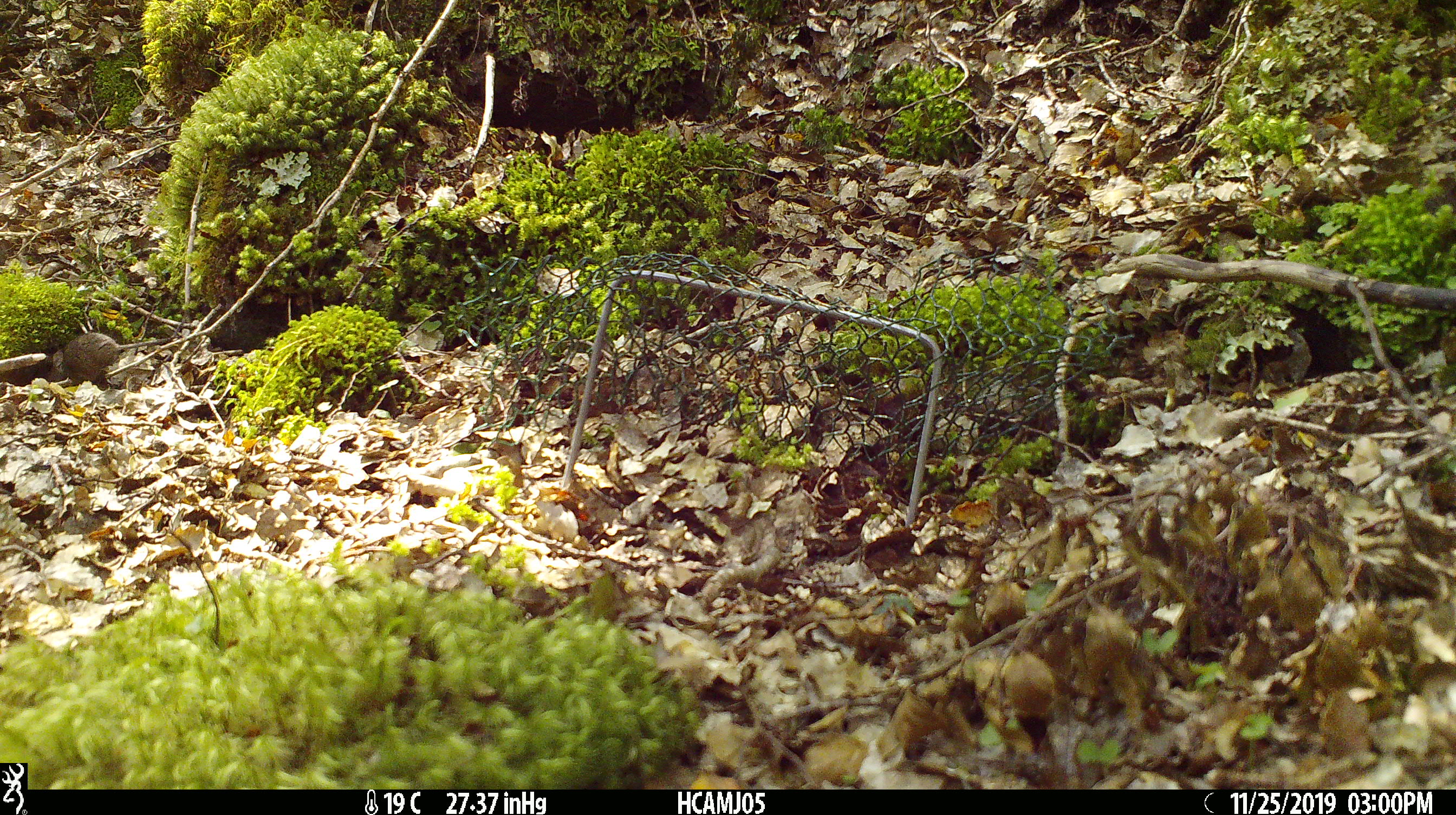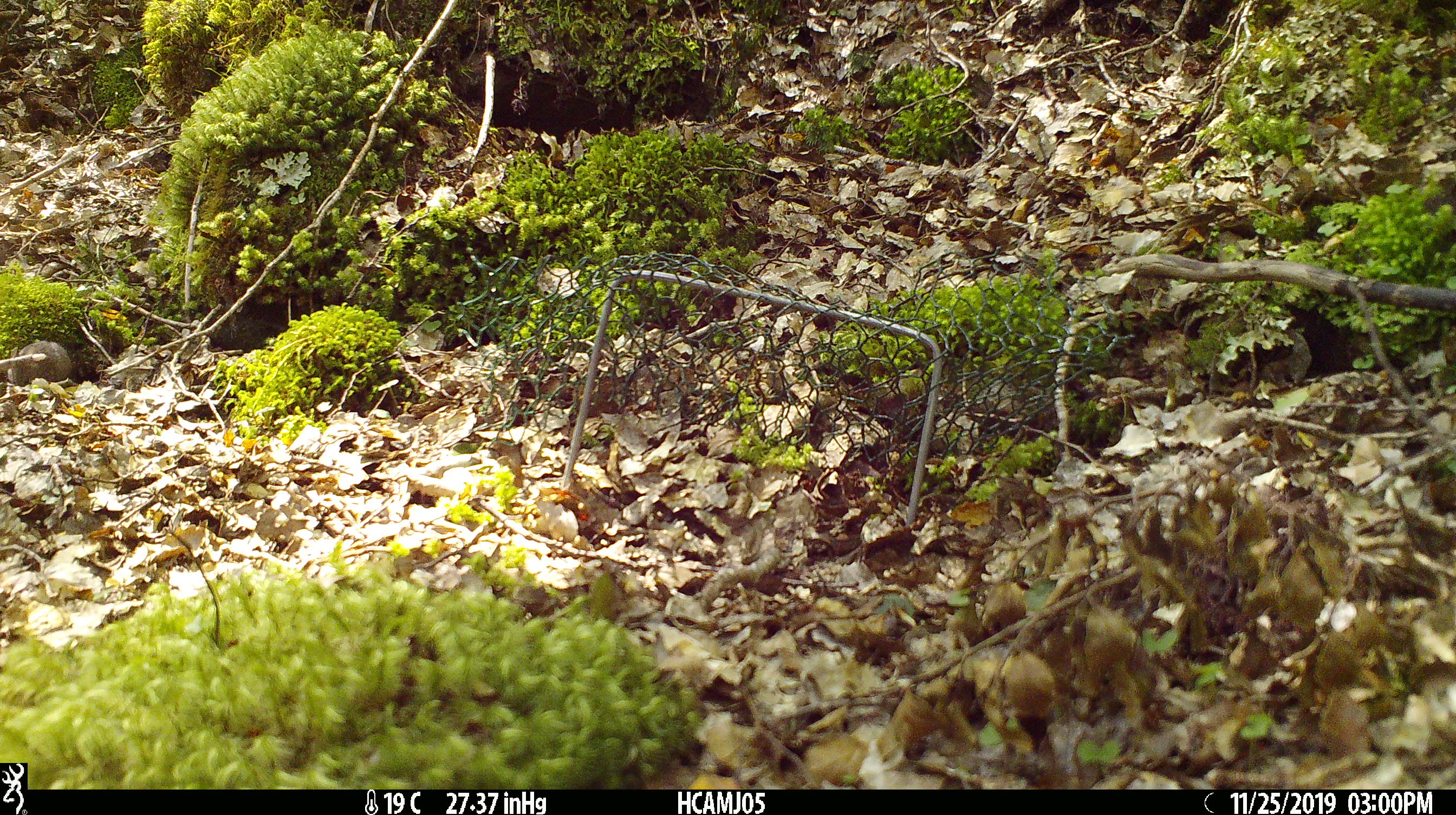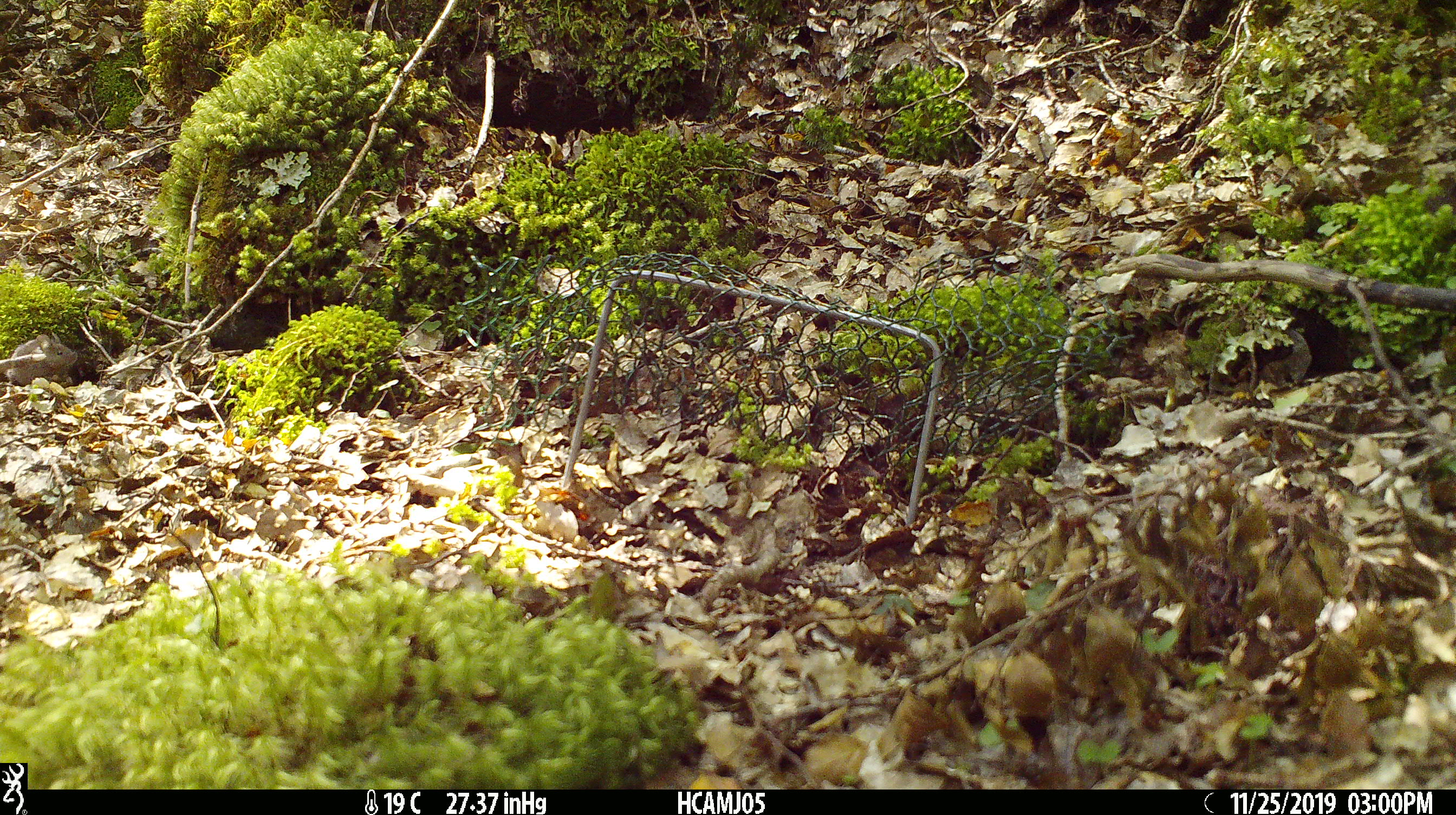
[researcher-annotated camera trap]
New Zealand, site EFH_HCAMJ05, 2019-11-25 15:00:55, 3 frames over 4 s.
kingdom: Animalia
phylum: Chordata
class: Mammalia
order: Rodentia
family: Muridae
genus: Mus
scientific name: Mus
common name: mouse